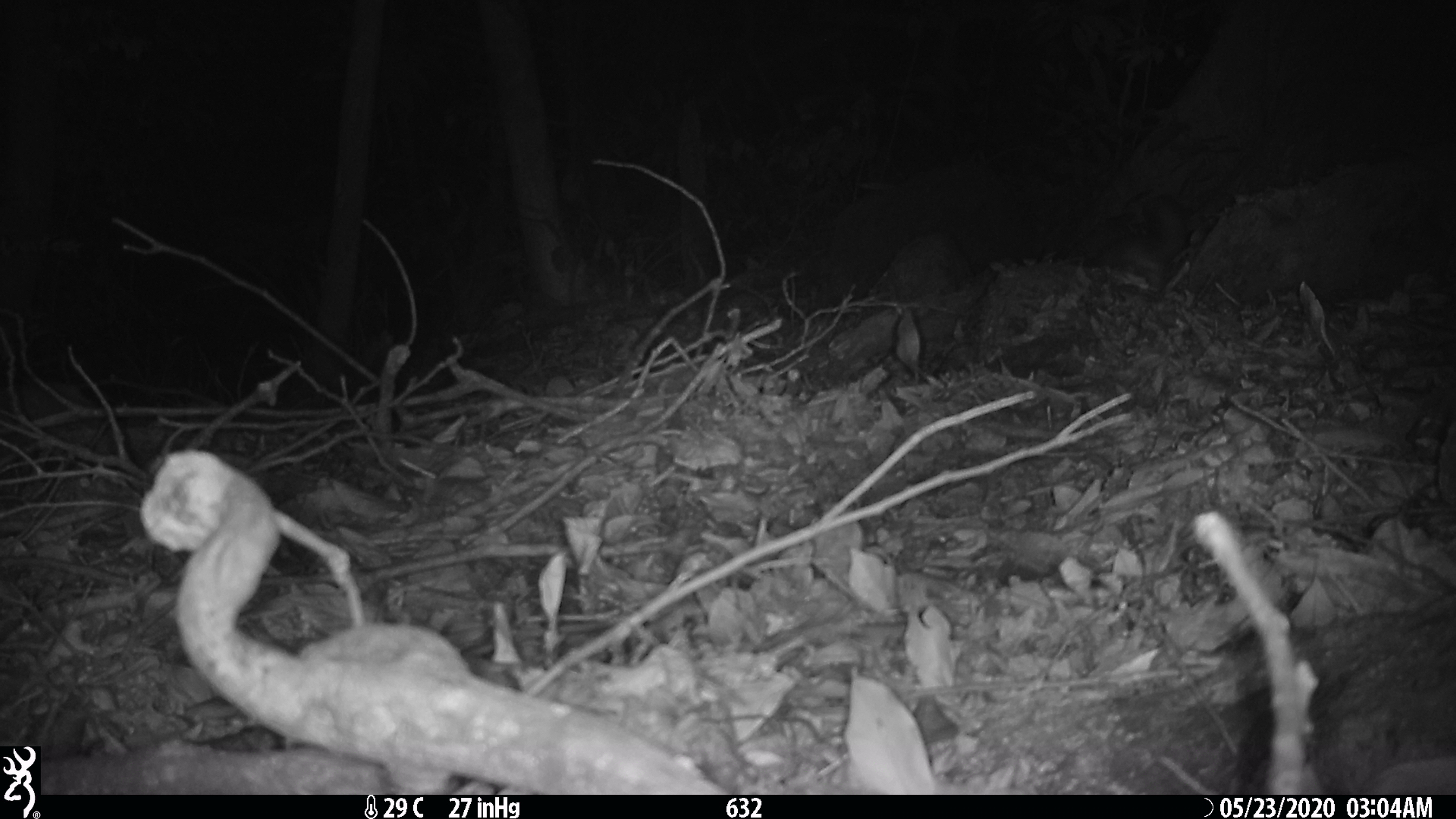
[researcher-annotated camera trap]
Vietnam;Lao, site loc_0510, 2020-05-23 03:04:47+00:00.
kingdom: Animalia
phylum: Chordata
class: Mammalia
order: Carnivora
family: Mustelidae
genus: Melogale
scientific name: Melogale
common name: ferret badger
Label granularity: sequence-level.